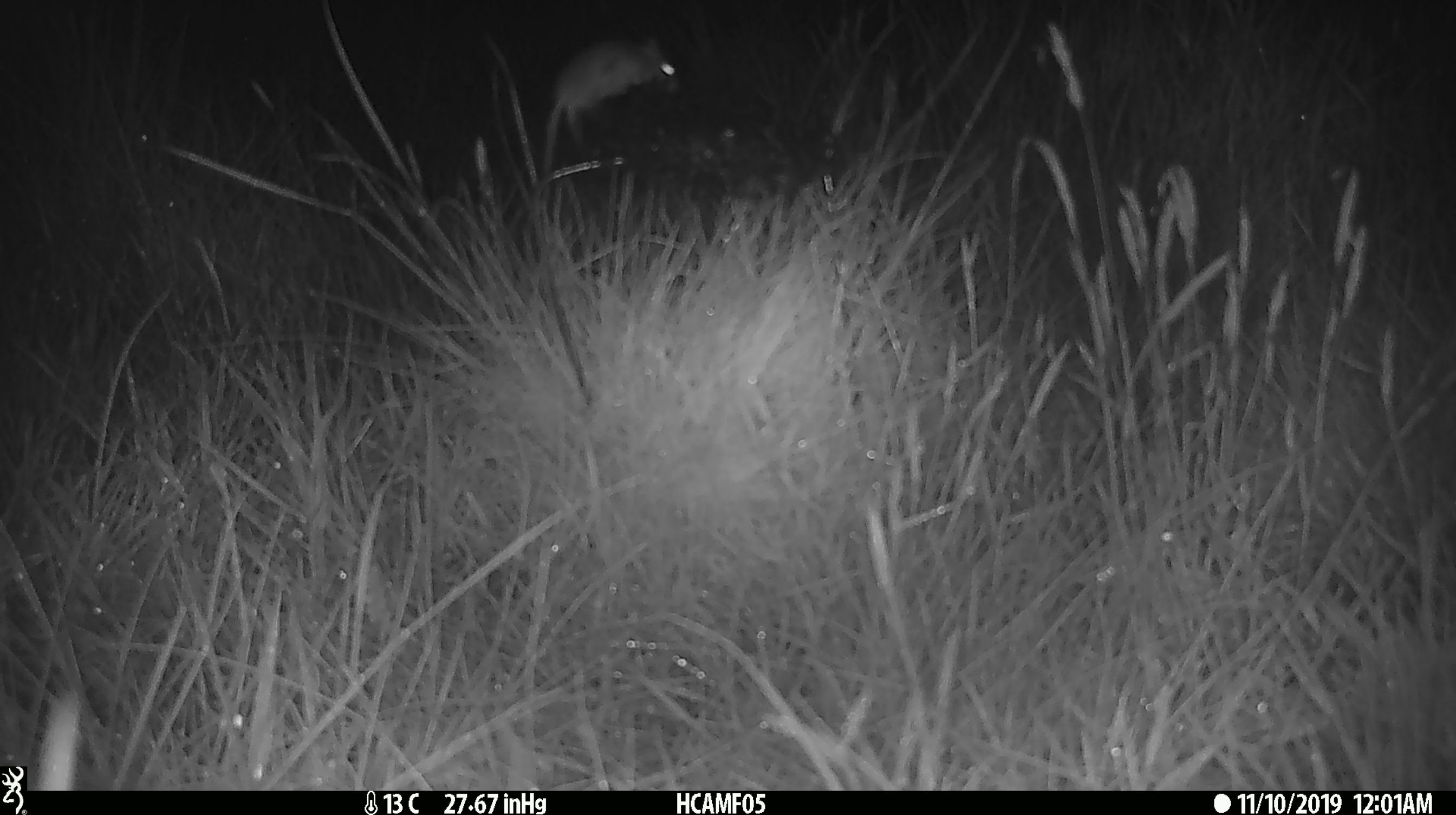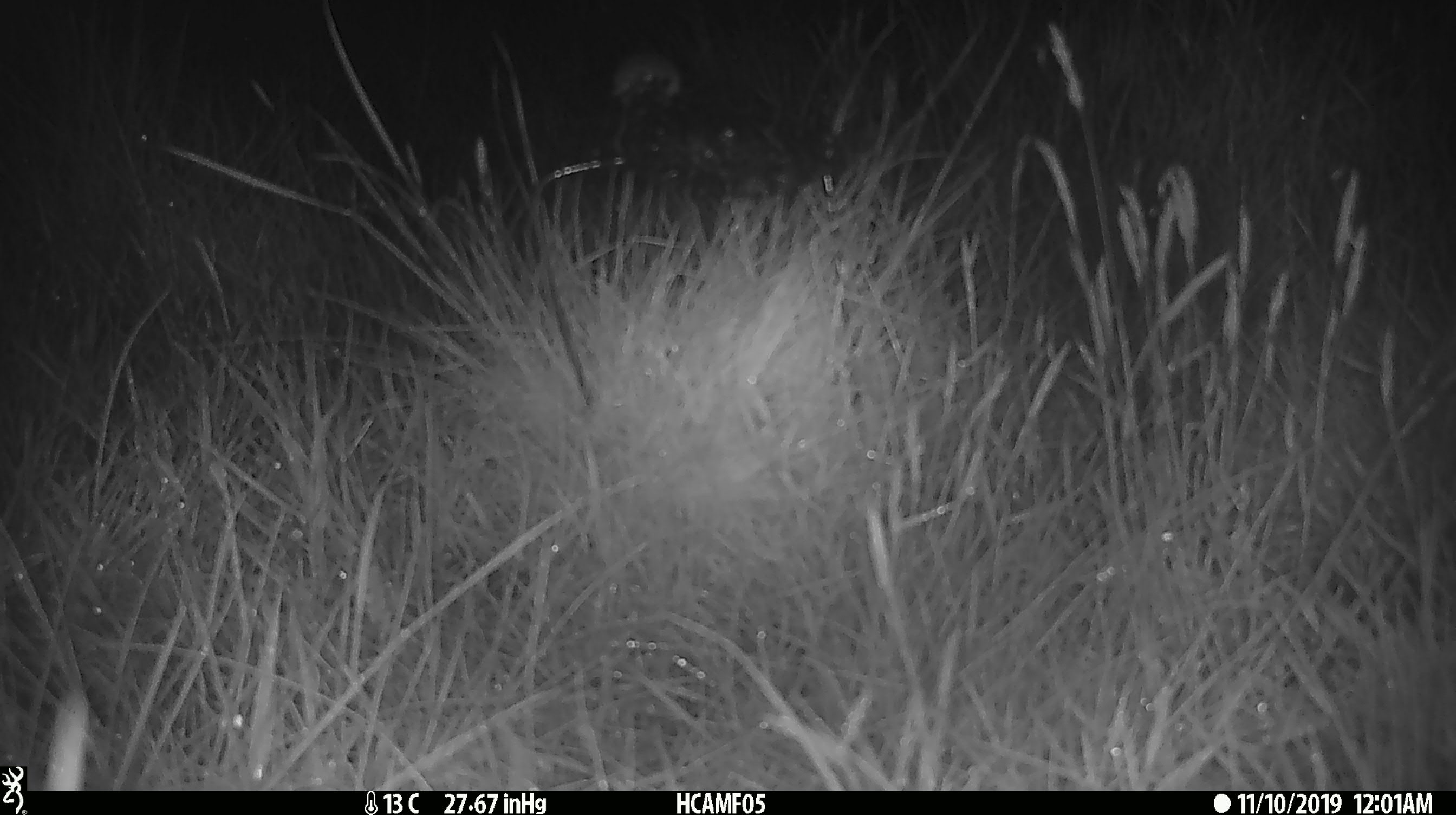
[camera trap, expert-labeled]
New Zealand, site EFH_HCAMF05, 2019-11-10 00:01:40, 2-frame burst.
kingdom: Animalia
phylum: Chordata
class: Mammalia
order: Rodentia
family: Muridae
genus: Mus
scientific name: Mus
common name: mouse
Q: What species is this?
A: Mouse (Mus).